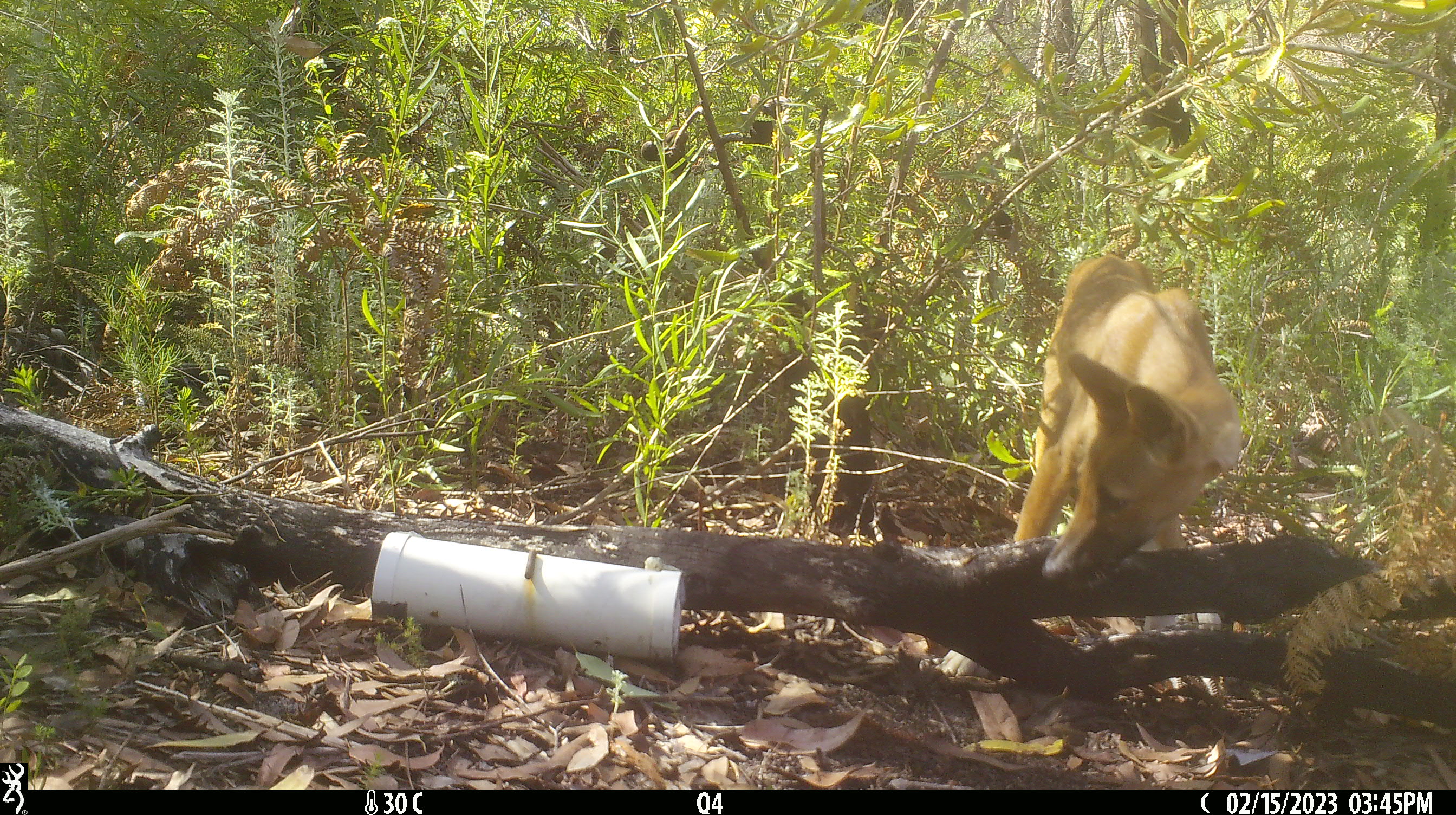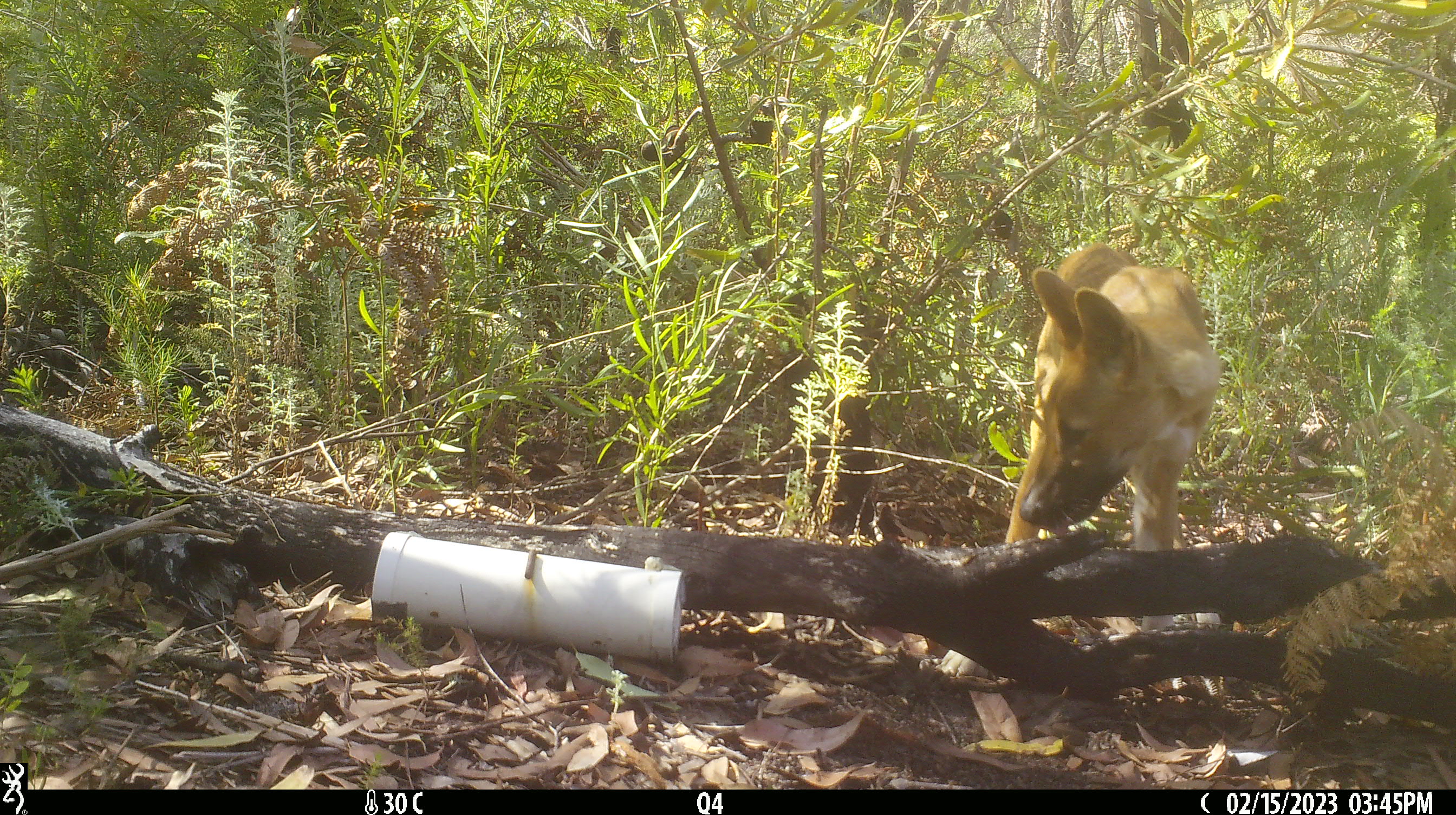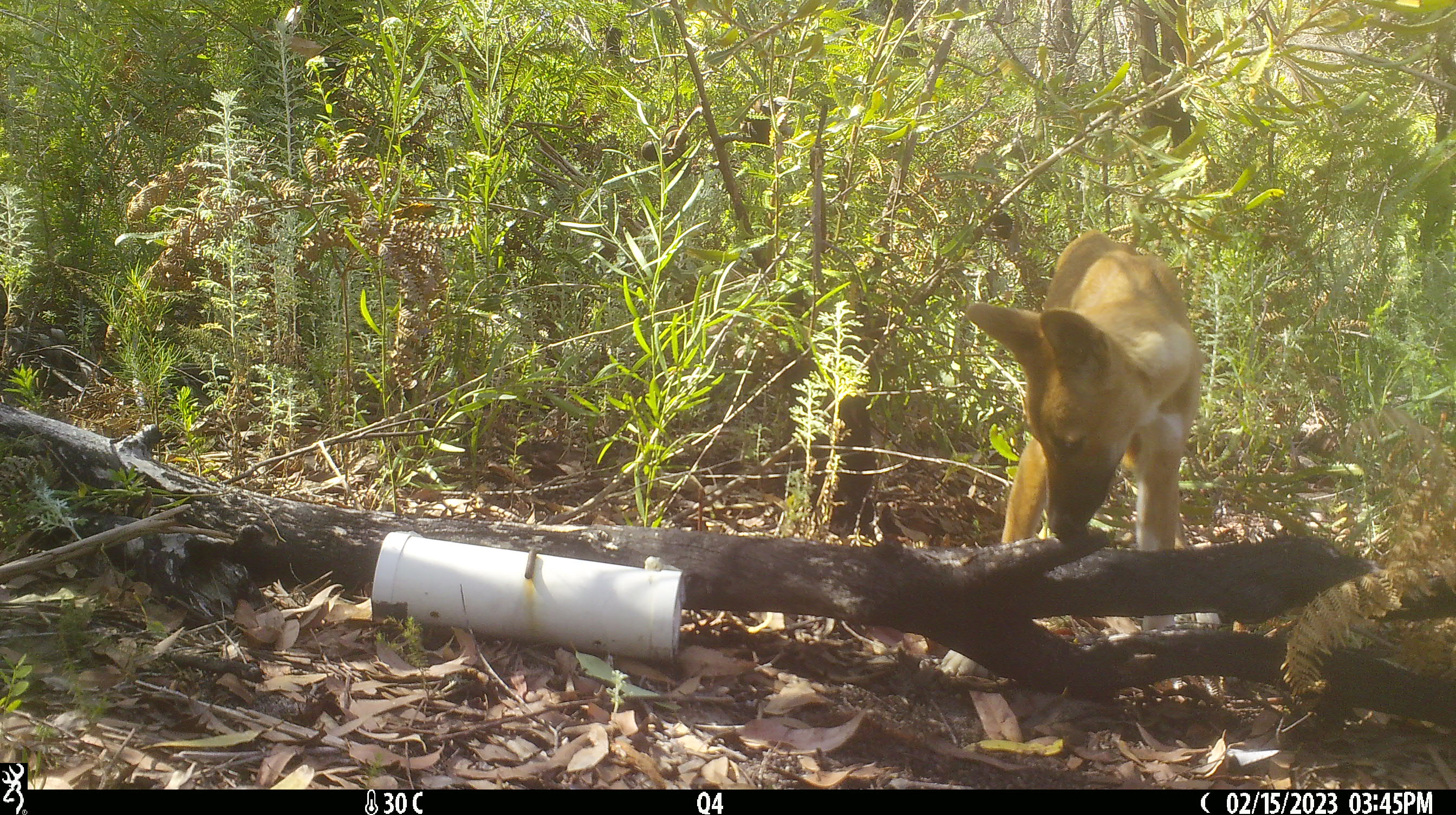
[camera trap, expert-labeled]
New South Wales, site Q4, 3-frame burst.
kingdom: Animalia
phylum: Chordata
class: Mammalia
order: Carnivora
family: Canidae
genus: Canis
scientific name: Canis familiaris dingo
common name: dingo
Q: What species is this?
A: Dingo (Canis familiaris dingo).